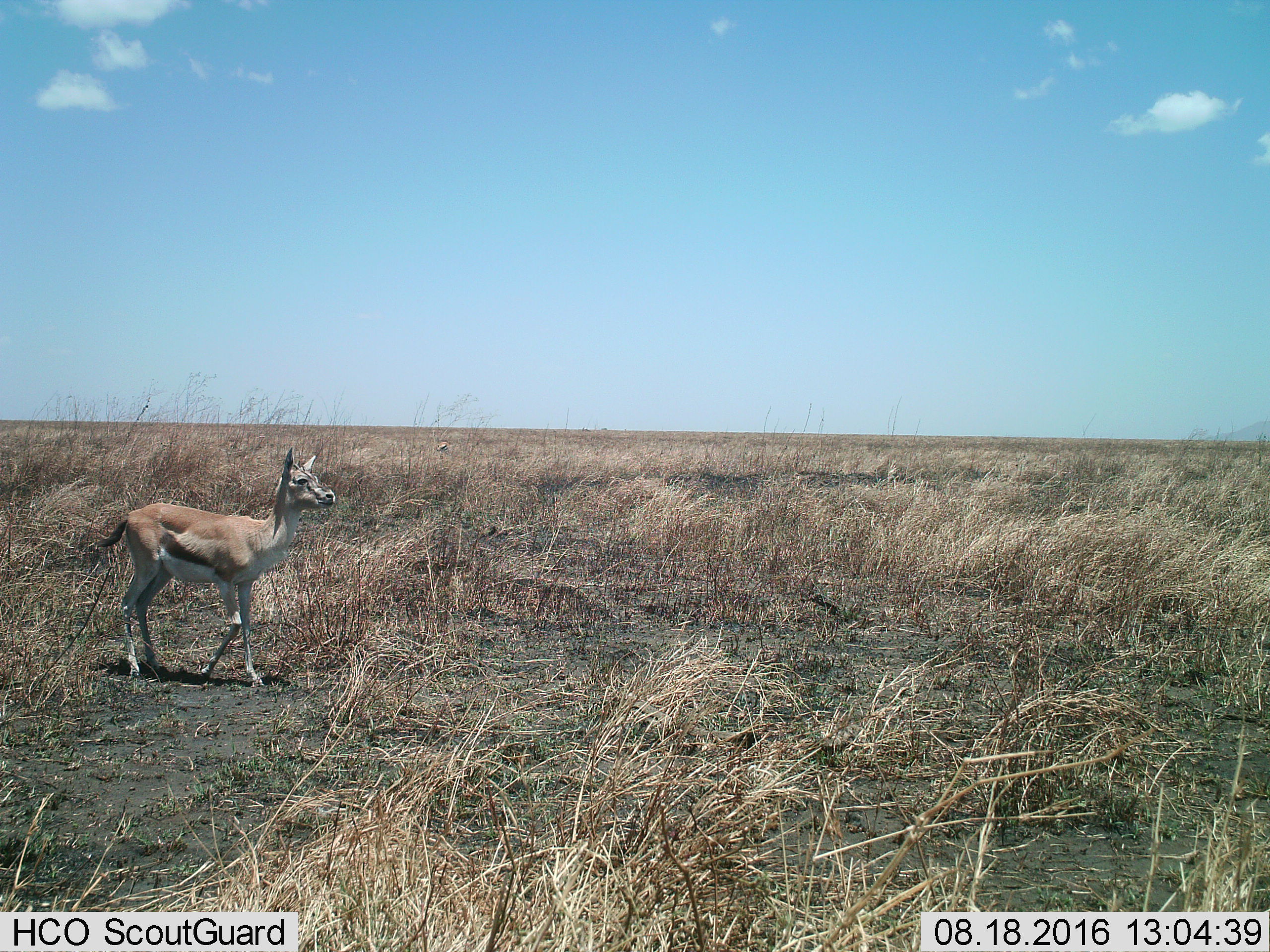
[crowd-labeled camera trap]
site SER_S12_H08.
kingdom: Animalia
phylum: Chordata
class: Mammalia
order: Artiodactyla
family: Bovidae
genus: Eudorcas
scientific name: Eudorcas thomsonii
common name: thomson's gazelle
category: gazellethomsons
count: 2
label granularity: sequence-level